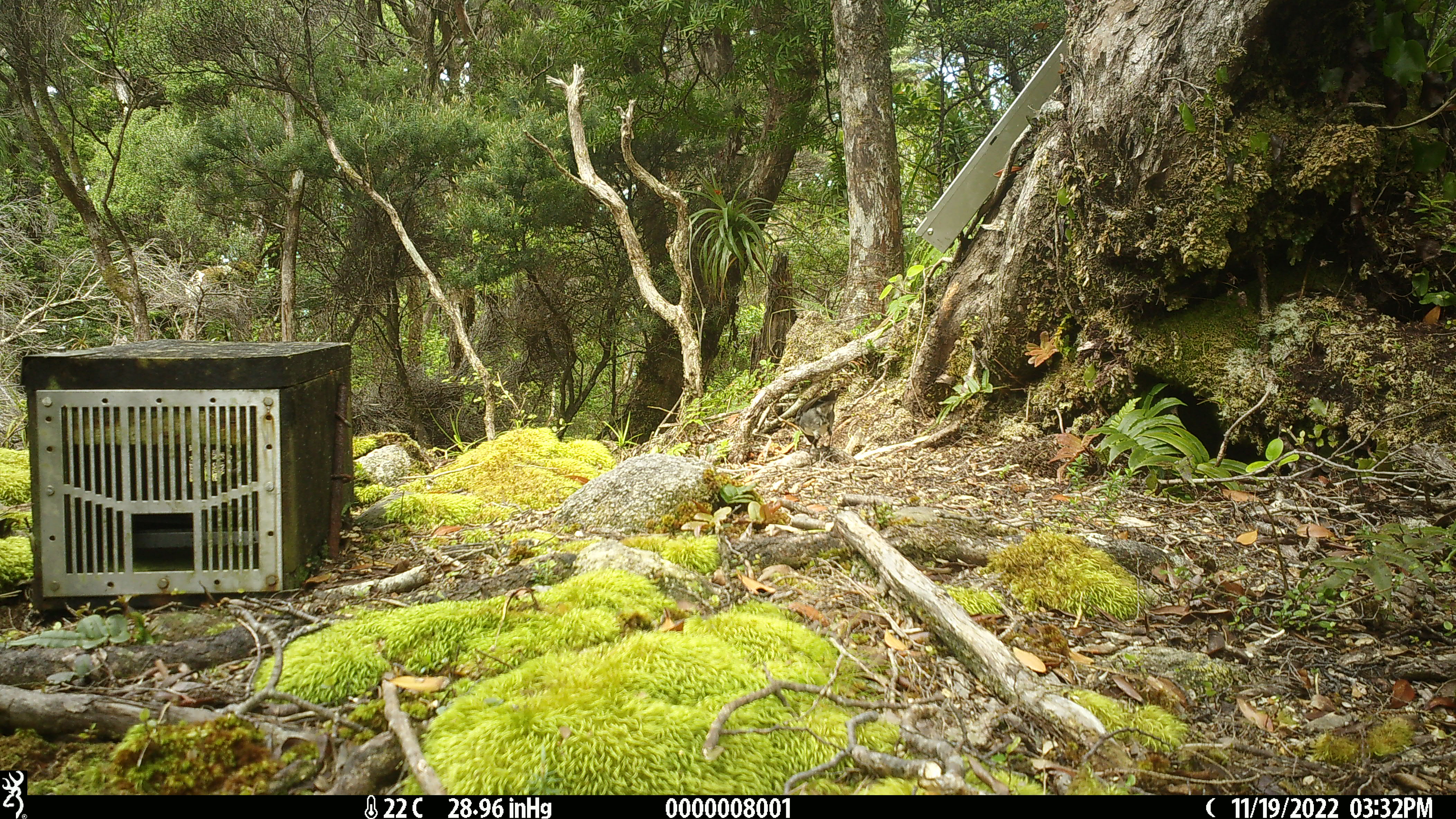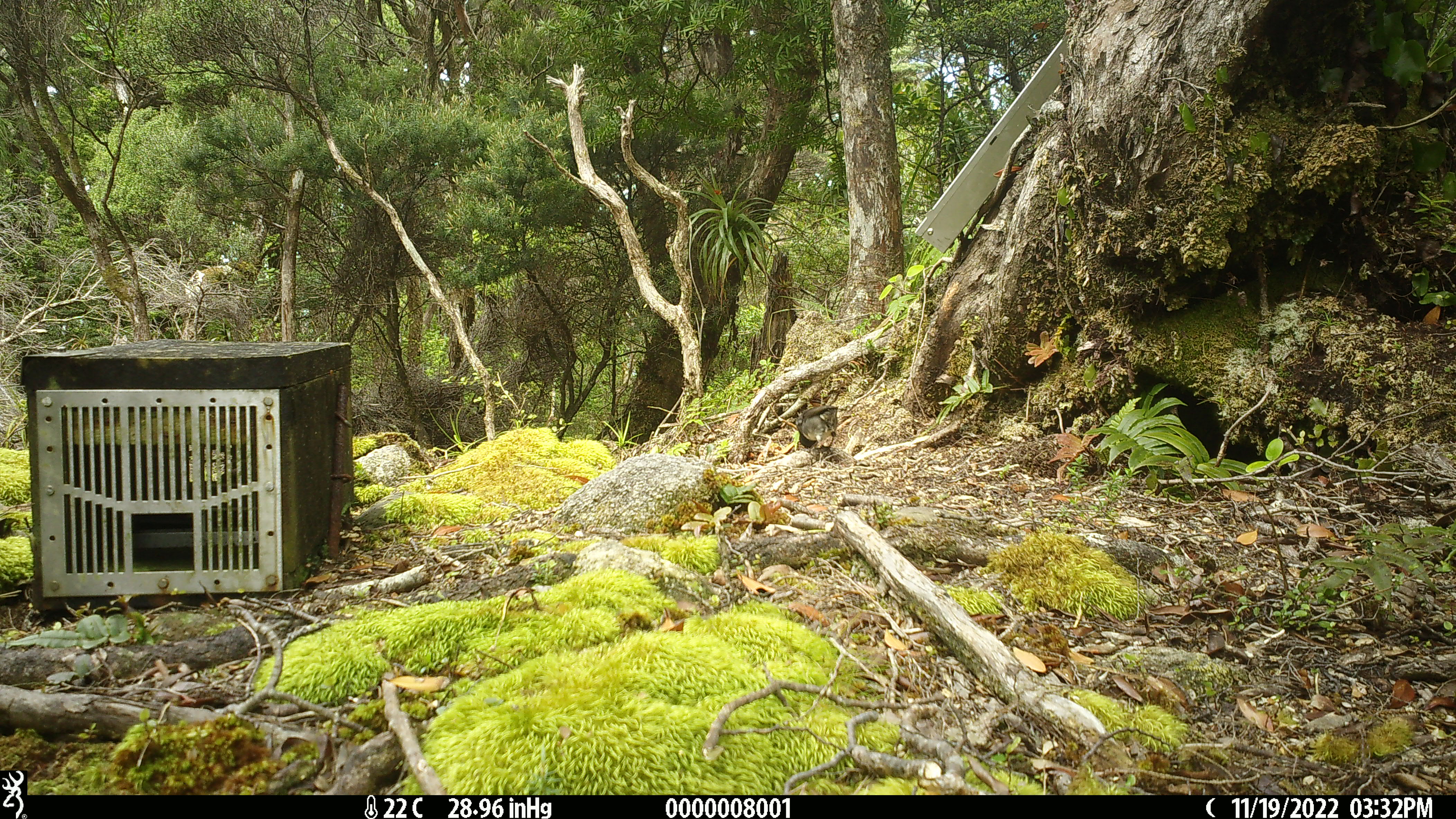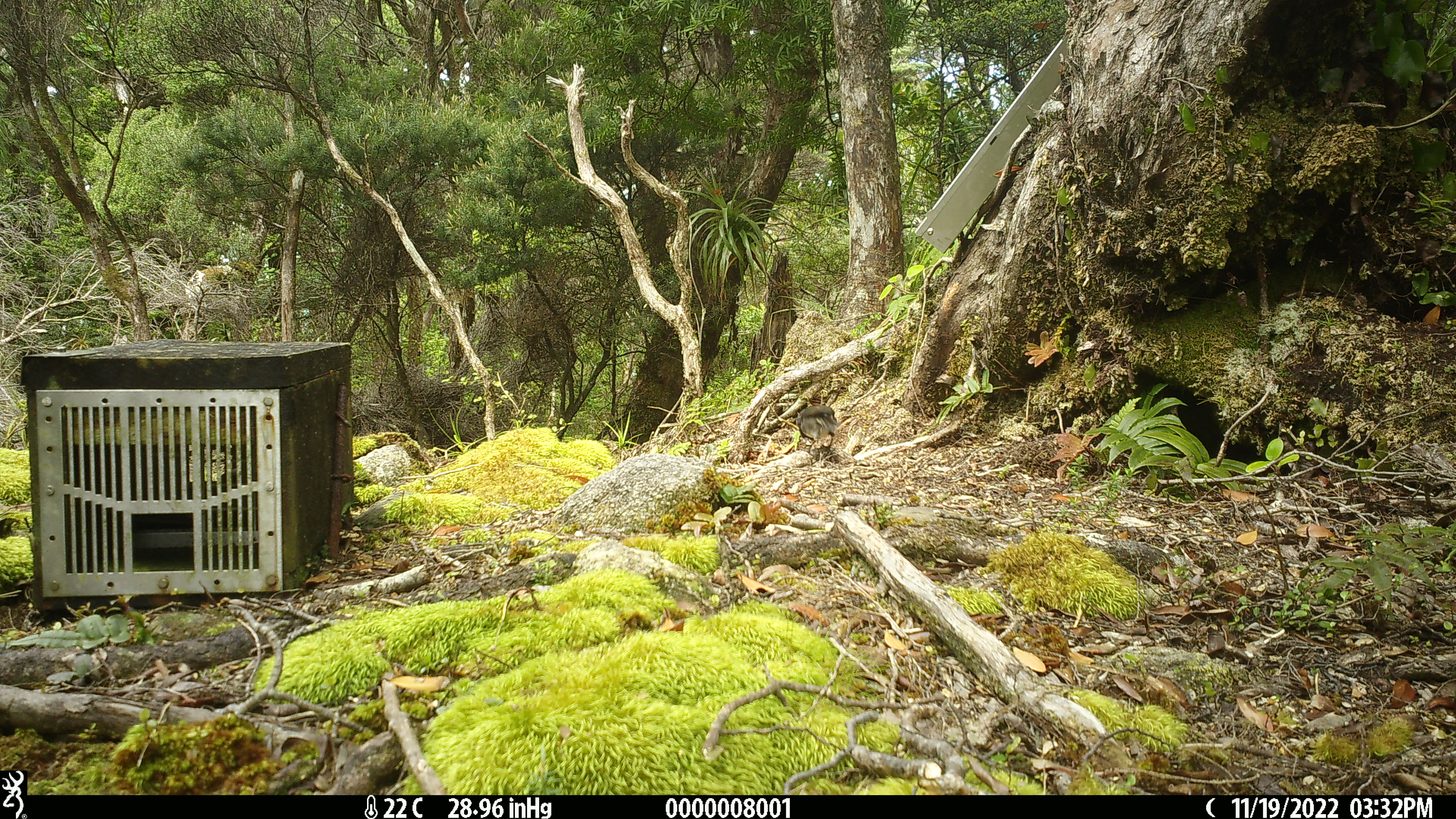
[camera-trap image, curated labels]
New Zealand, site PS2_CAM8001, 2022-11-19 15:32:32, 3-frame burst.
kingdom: Animalia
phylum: Chordata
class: Aves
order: Passeriformes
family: Petroicidae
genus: Petroica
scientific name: Petroica australis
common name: new zealand robin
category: robin